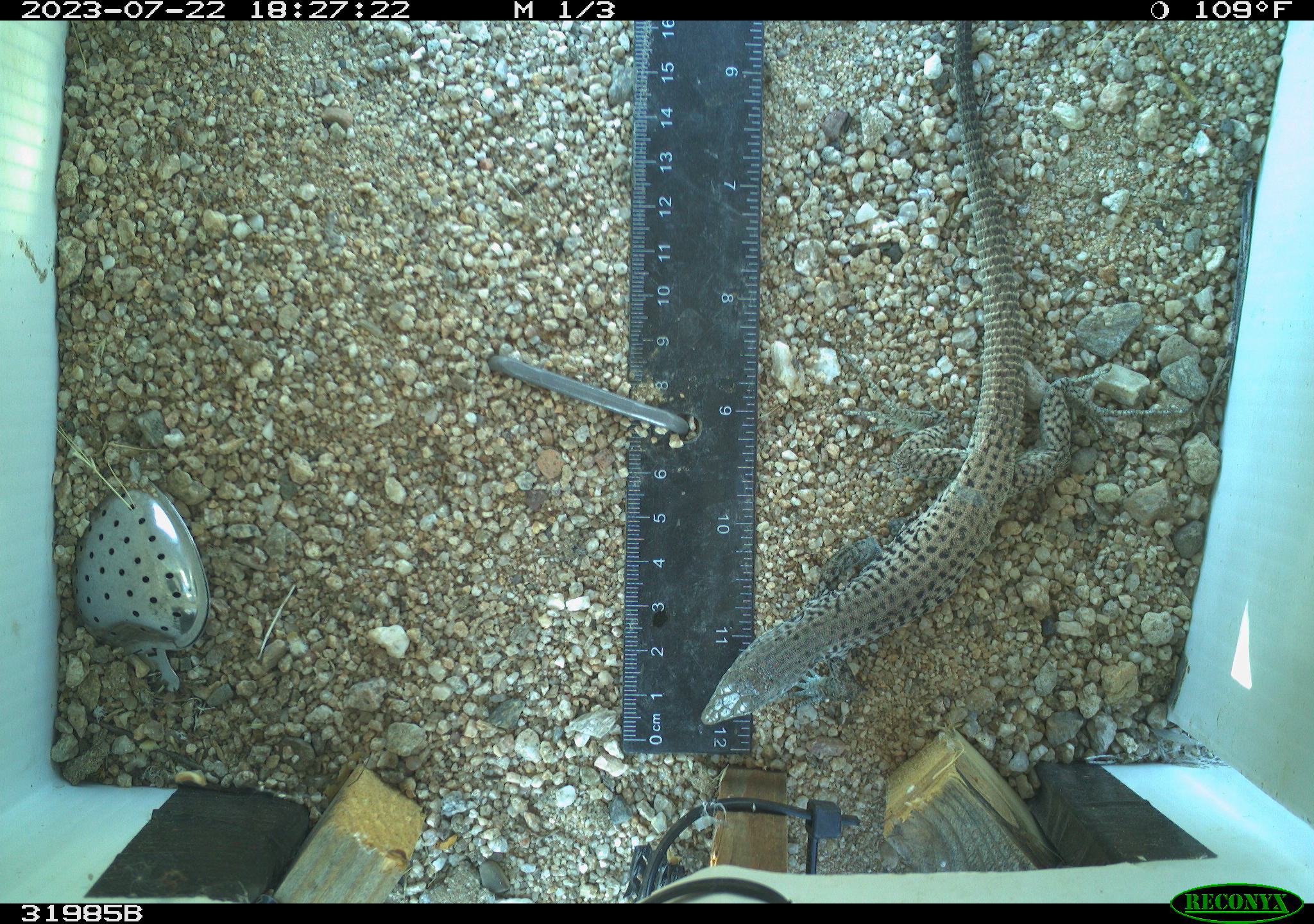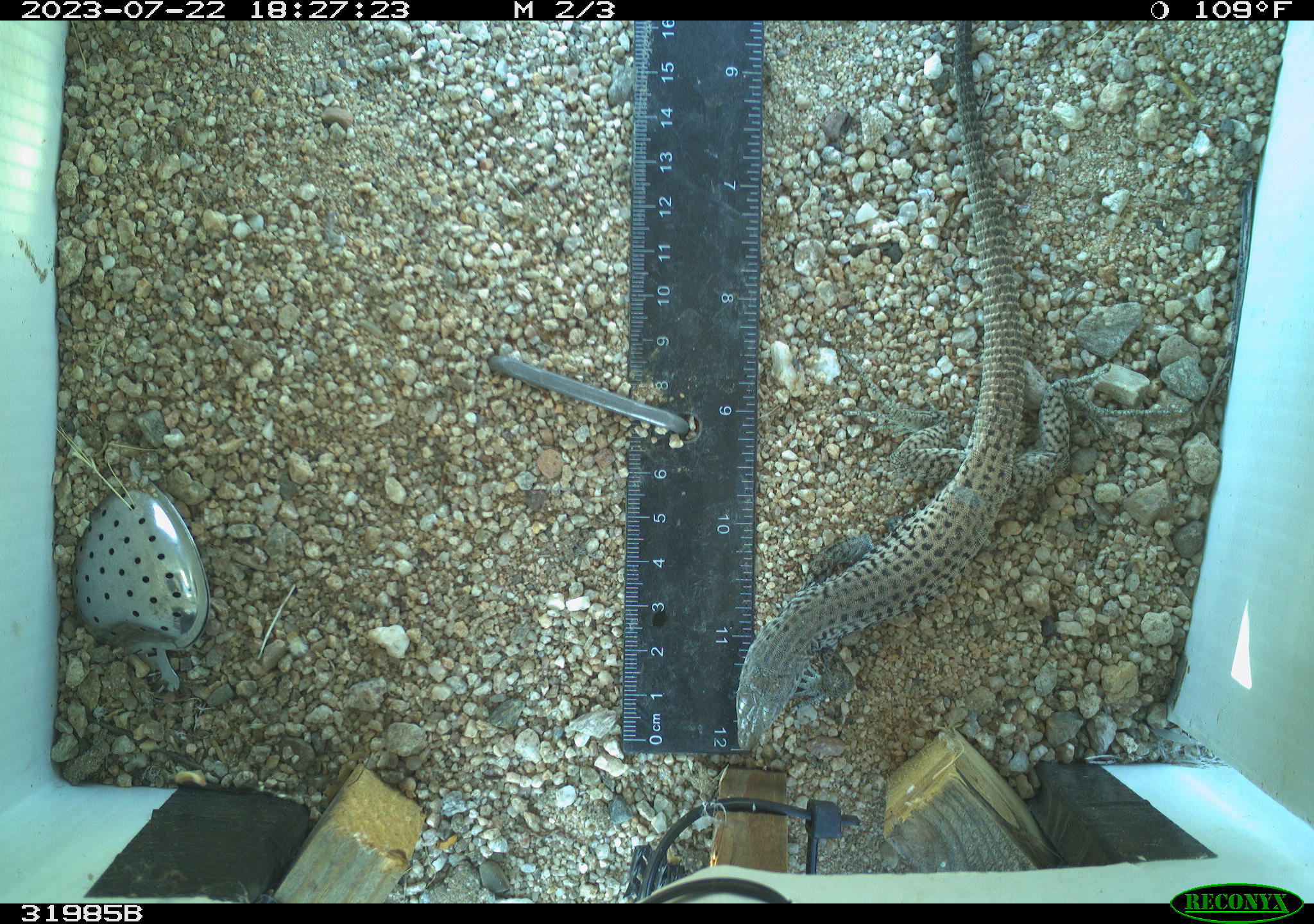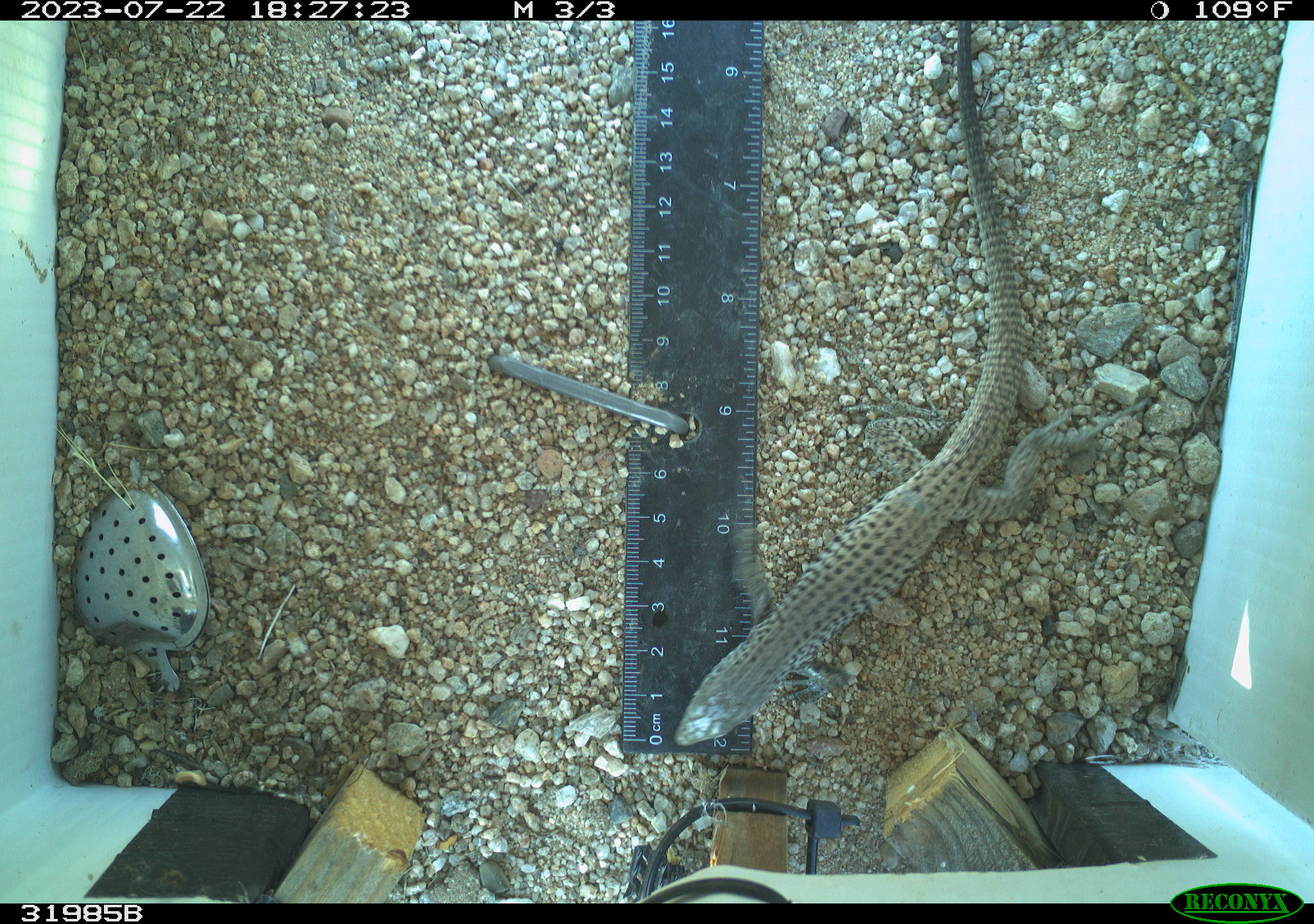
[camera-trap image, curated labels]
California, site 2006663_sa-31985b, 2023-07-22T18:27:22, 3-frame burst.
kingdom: Animalia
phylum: Chordata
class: Reptilia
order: Squamata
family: Teiidae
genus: Aspidoscelis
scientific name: Aspidoscelis tigris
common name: western whiptail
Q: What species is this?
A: Western whiptail (Aspidoscelis tigris).